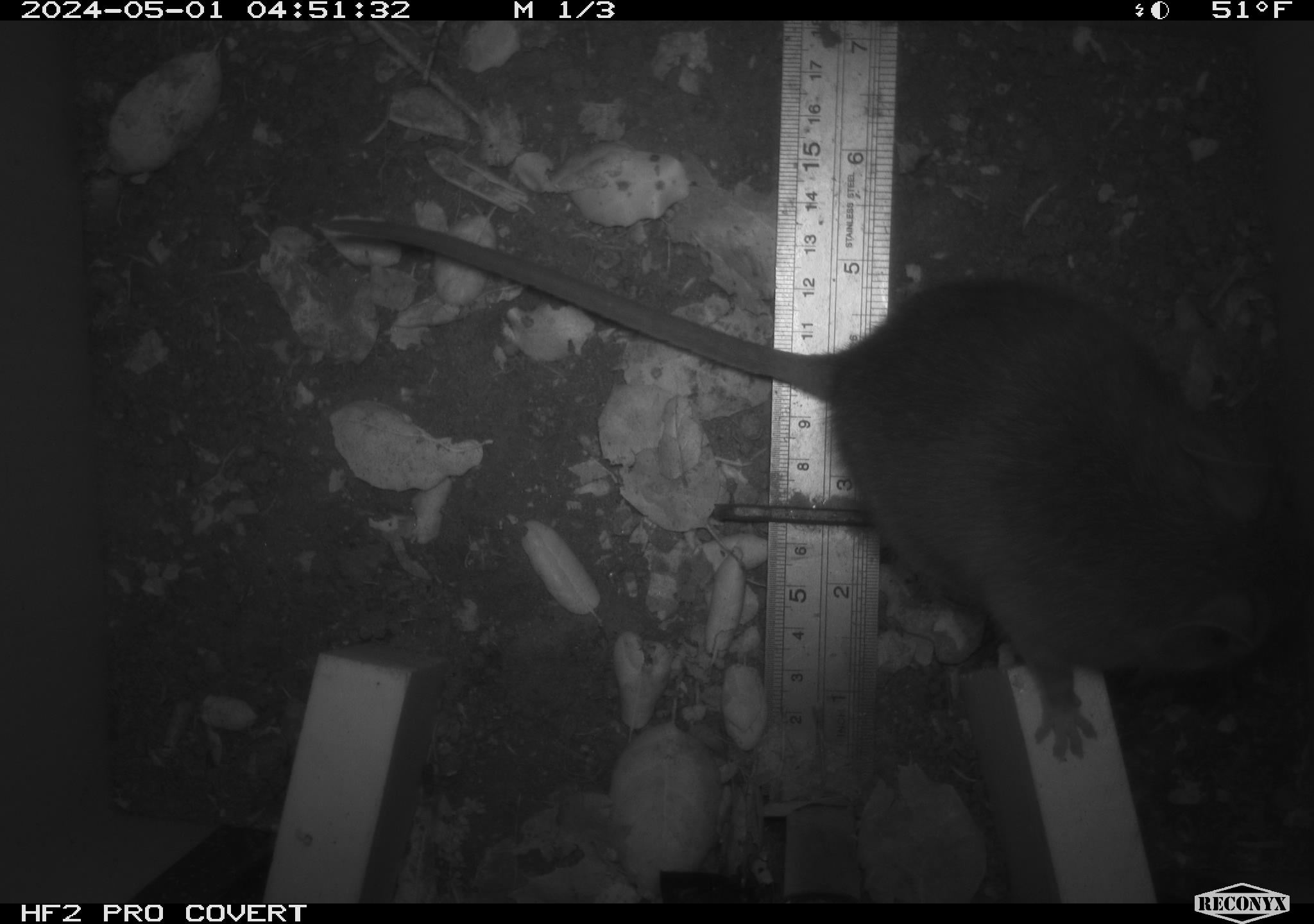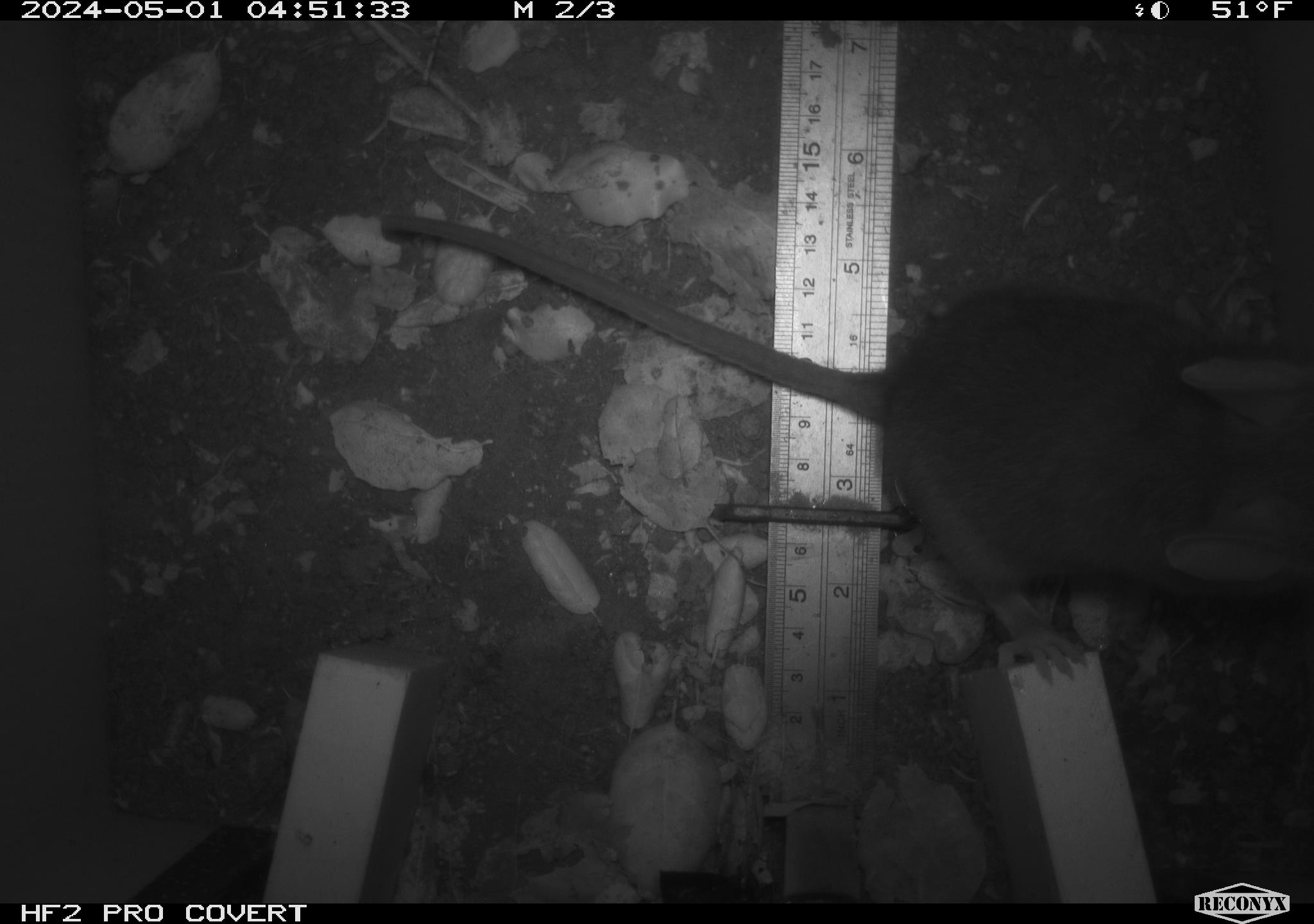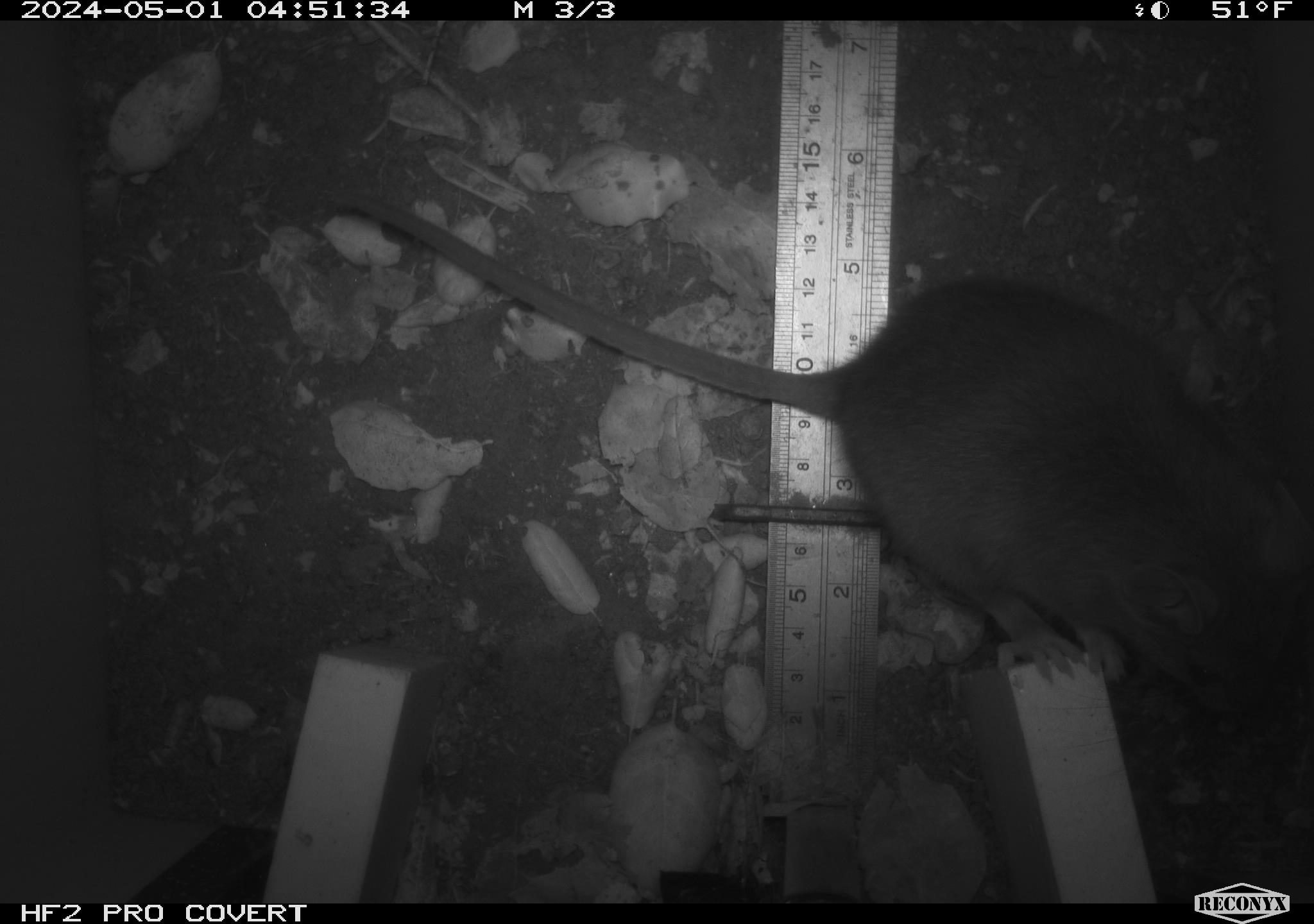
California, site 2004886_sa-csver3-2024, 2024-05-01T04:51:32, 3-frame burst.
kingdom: Animalia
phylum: Chordata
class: Mammalia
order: Rodentia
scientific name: Rodentia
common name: rodent